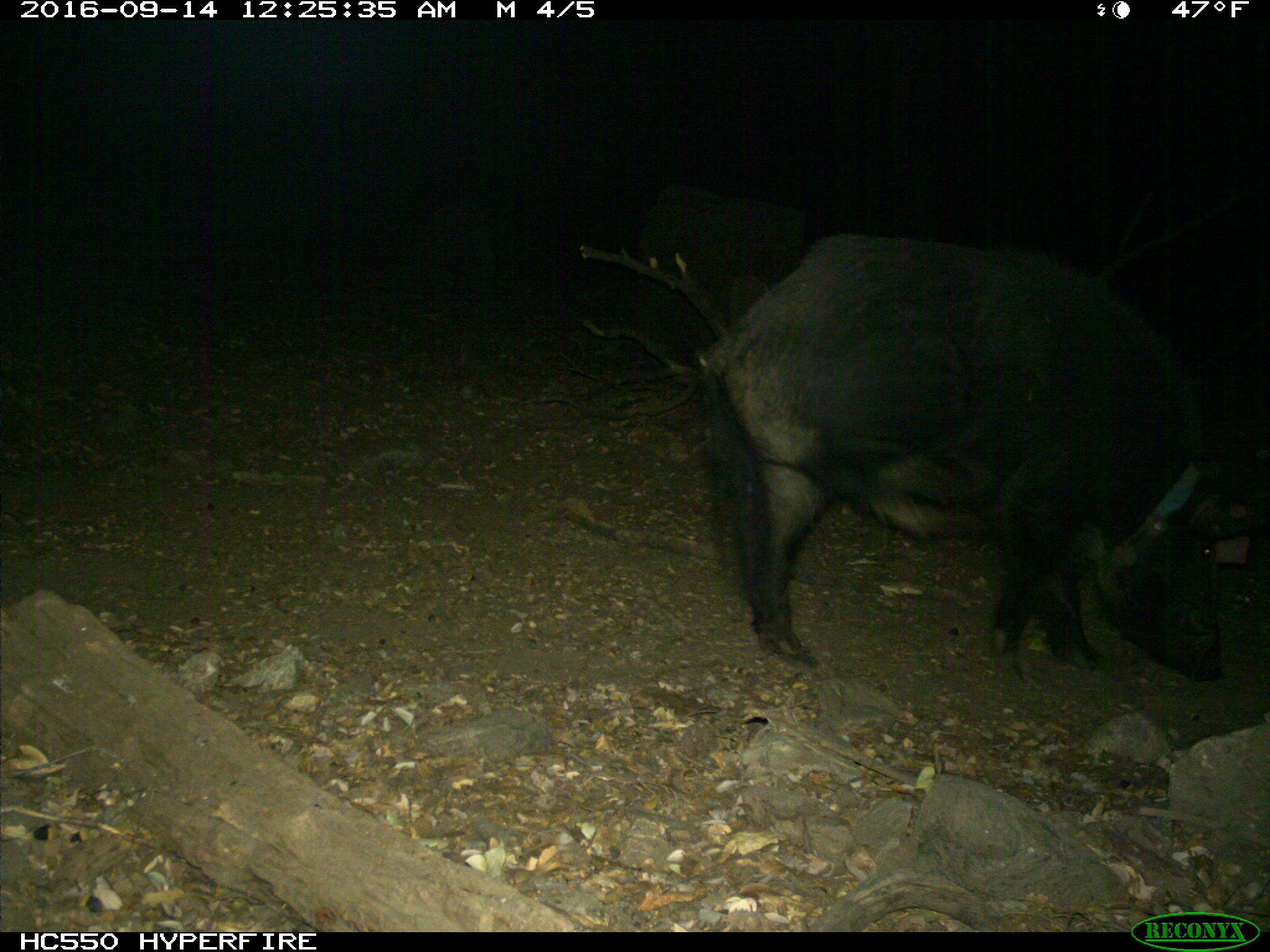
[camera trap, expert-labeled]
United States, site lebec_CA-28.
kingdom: Animalia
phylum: Chordata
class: Mammalia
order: Artiodactyla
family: Suidae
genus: Sus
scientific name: Sus scrofa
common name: wild boar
Sus scrofa (wild boar).